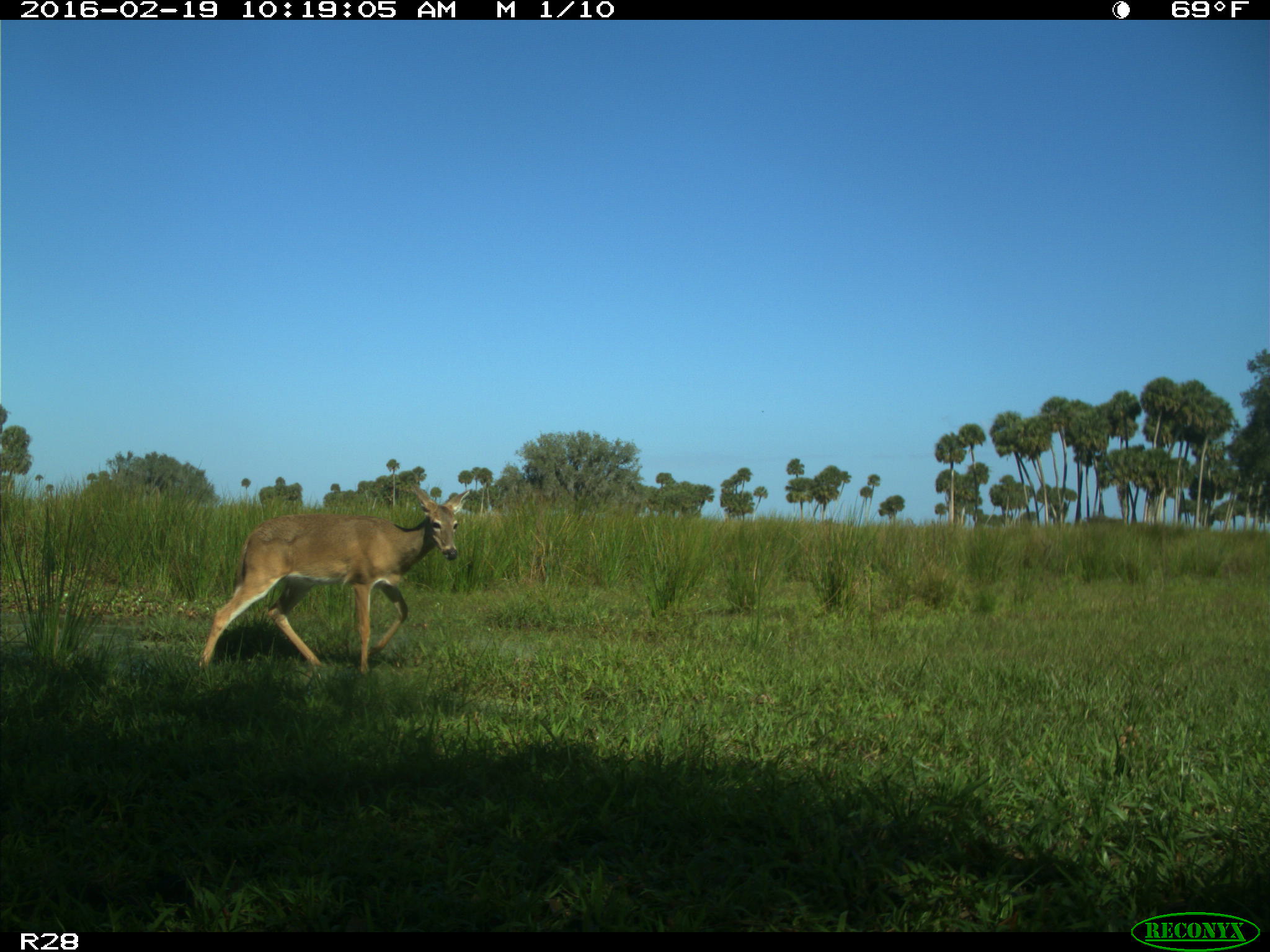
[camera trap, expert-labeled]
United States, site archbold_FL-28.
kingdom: Animalia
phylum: Chordata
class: Mammalia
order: Artiodactyla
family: Cervidae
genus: Odocoileus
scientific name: Odocoileus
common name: deer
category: unidentified deer